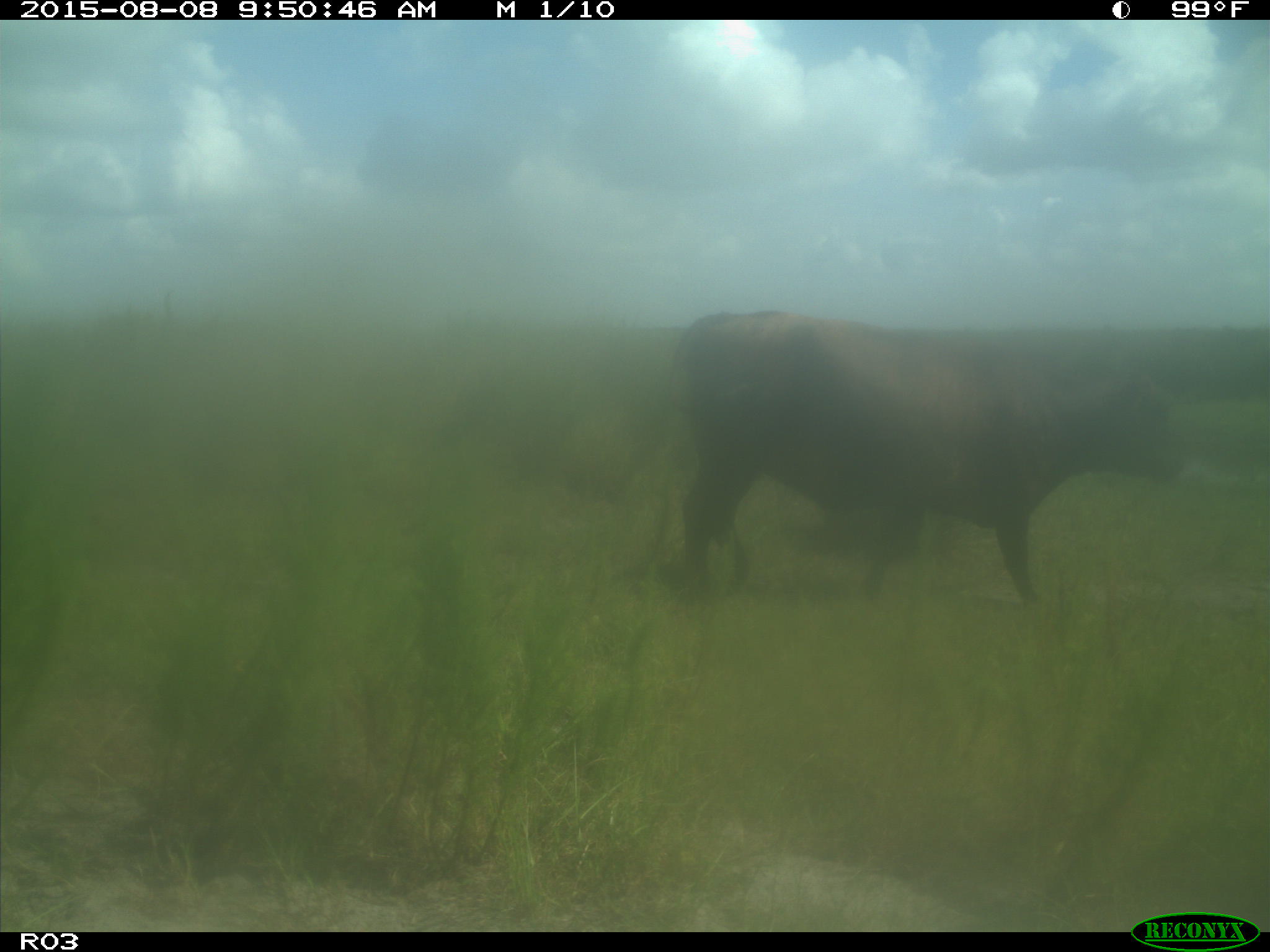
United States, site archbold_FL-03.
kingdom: Animalia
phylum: Chordata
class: Mammalia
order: Artiodactyla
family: Bovidae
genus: Bos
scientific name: Bos taurus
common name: domestic cow